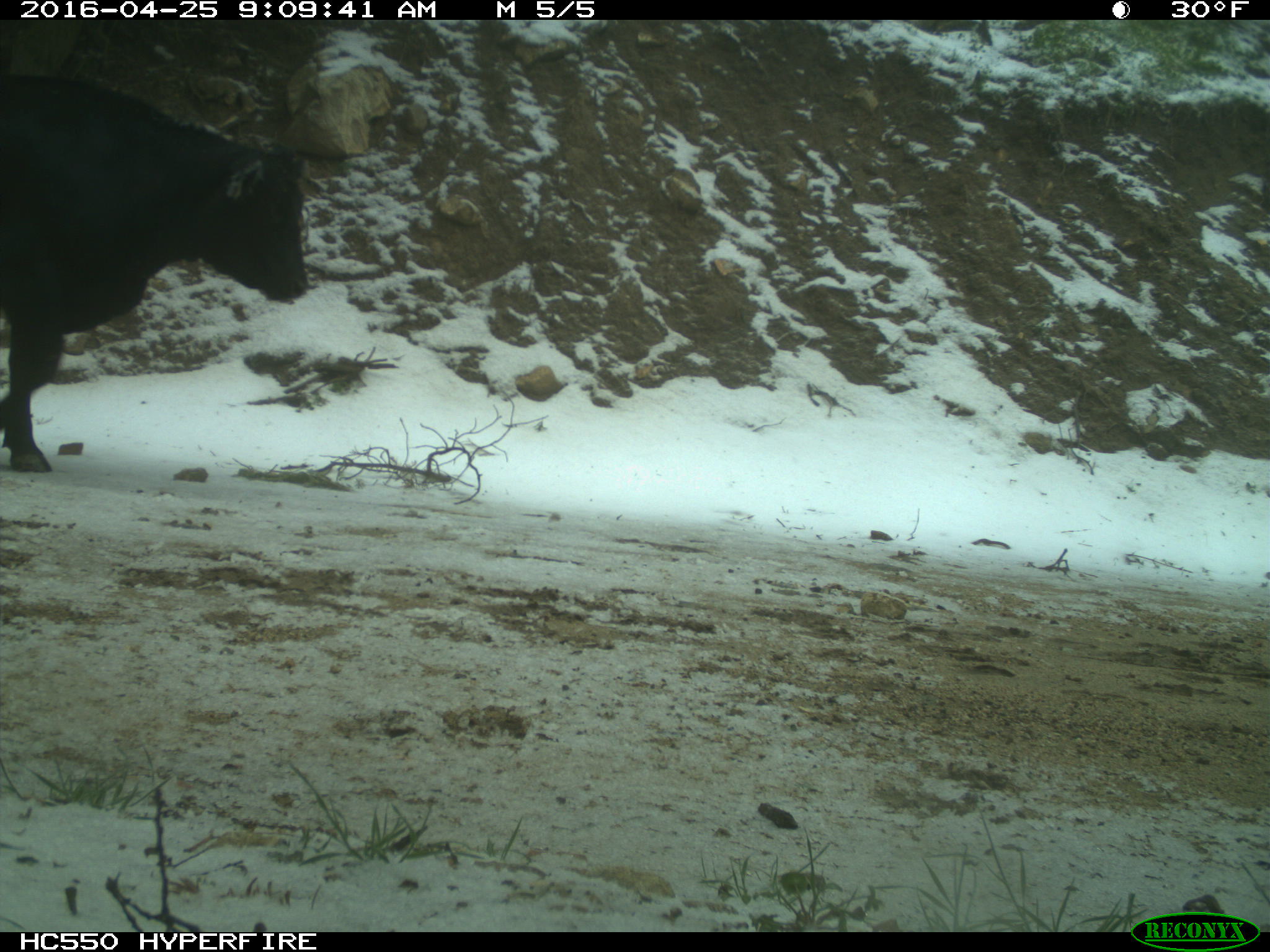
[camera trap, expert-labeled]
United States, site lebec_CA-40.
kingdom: Animalia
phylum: Chordata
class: Mammalia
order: Artiodactyla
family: Bovidae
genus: Bos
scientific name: Bos taurus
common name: domestic cow